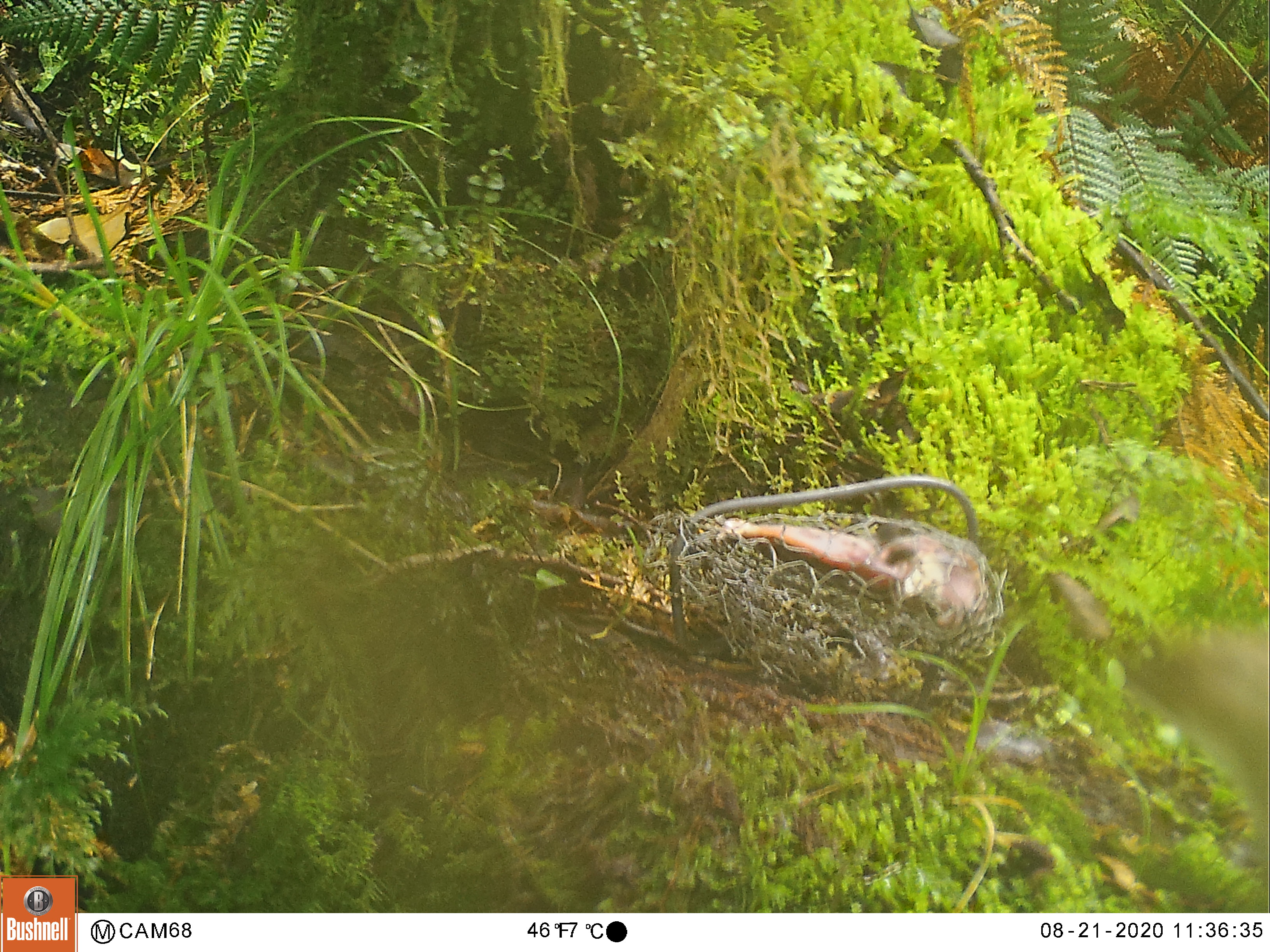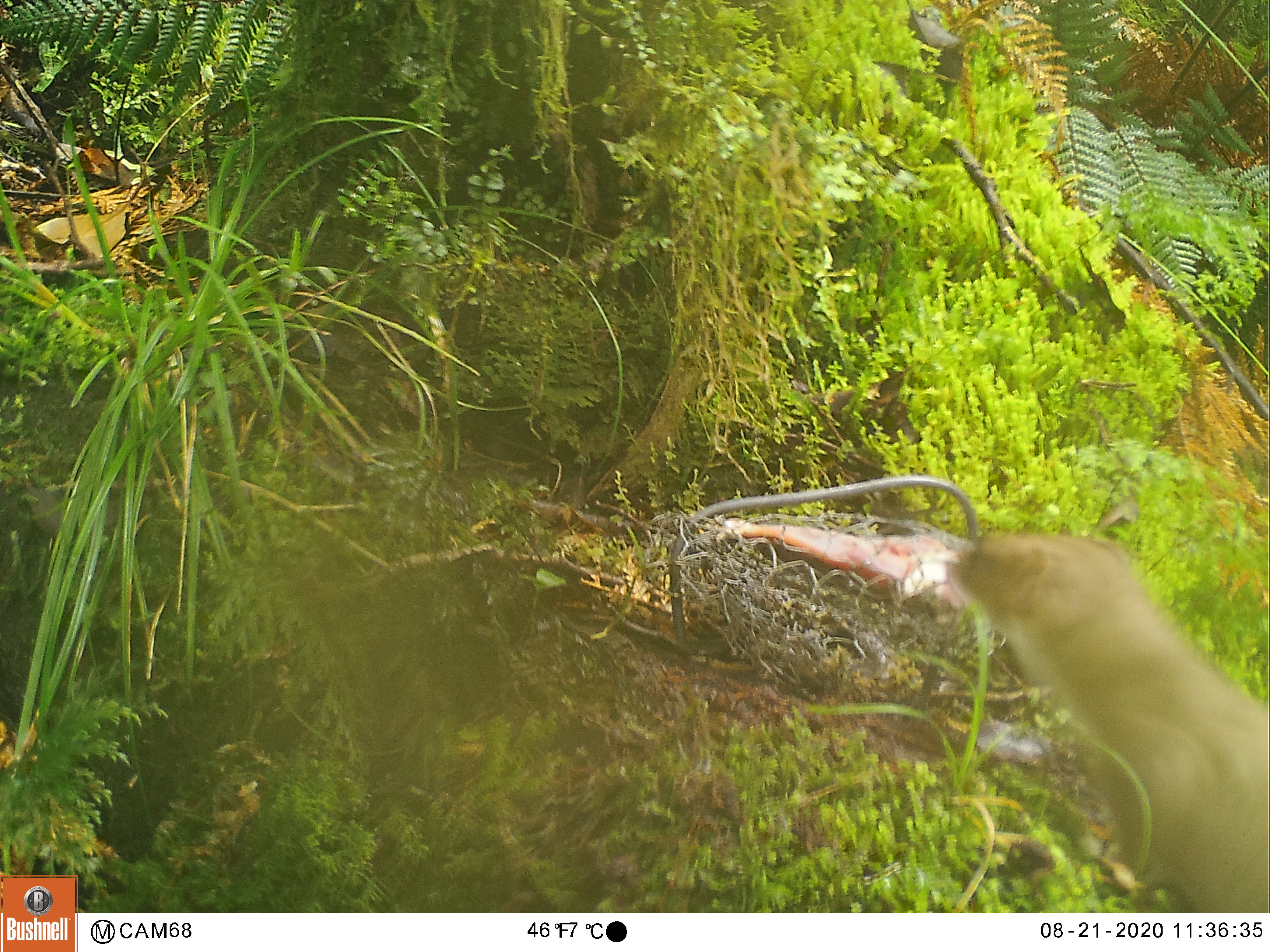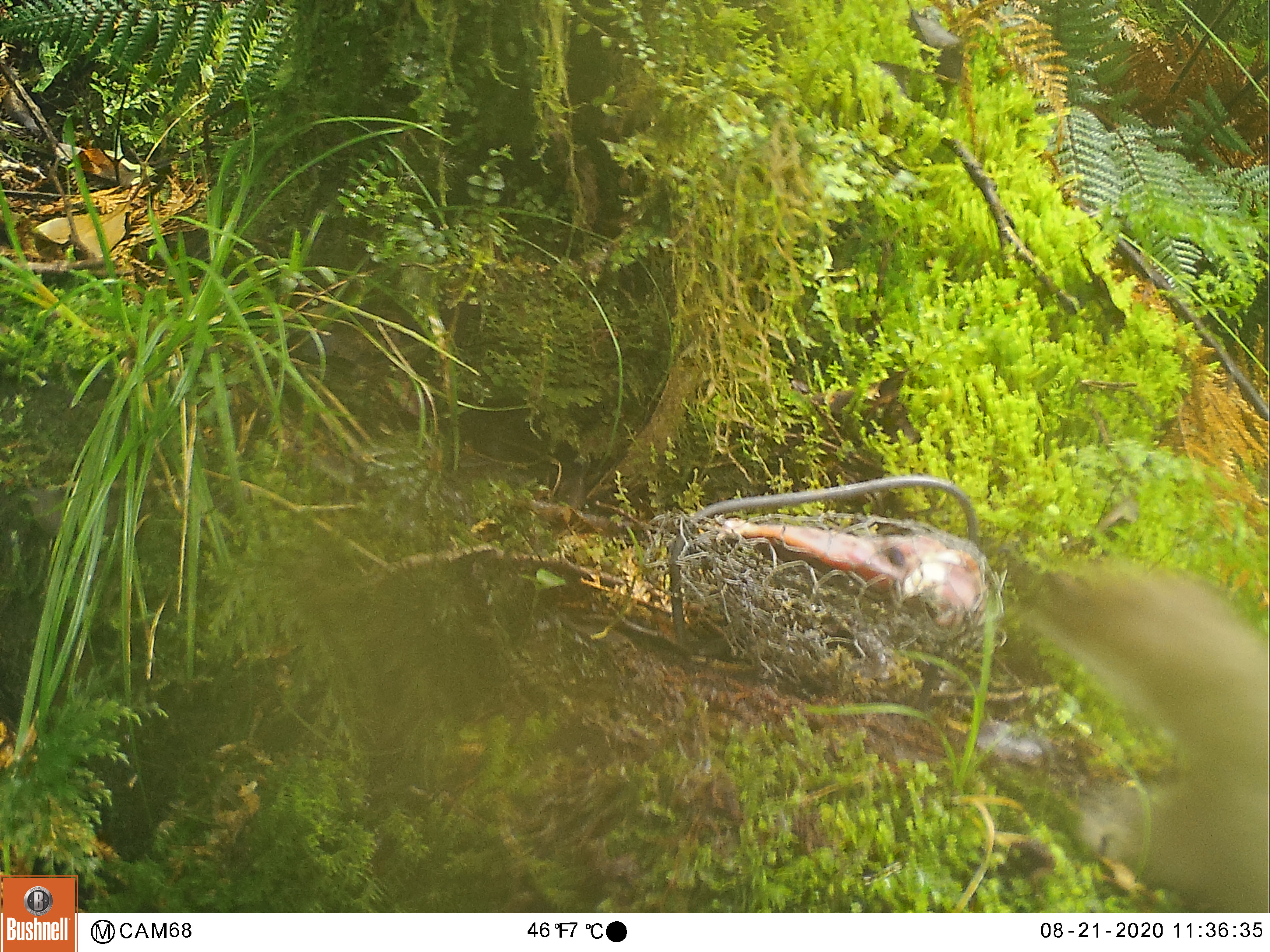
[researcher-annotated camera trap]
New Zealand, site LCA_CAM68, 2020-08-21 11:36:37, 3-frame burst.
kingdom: Animalia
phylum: Chordata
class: Mammalia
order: Carnivora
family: Mustelidae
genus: Mustela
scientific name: Mustela erminea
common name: stoat